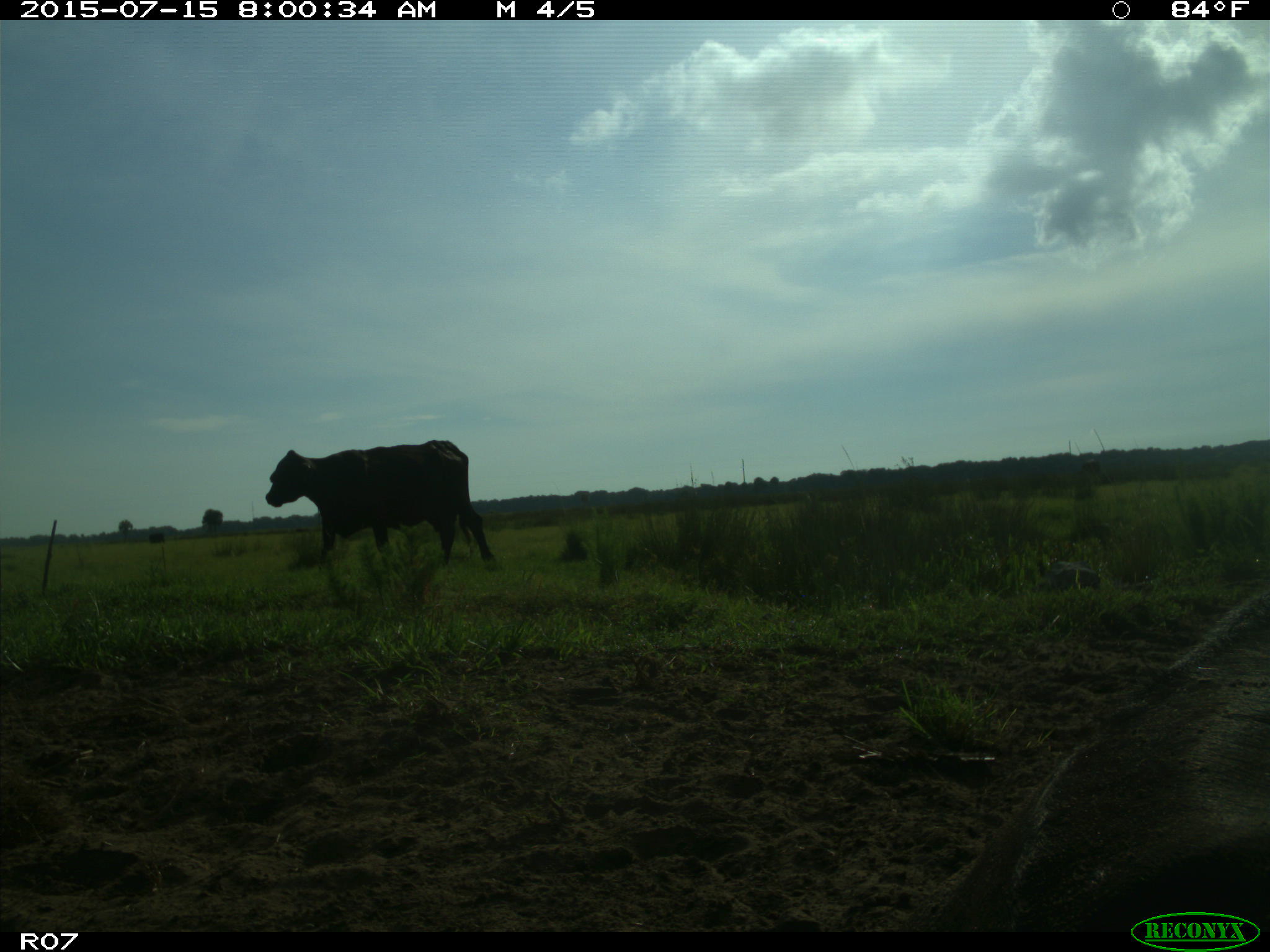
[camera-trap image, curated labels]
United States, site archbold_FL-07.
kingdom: Animalia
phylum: Chordata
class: Mammalia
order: Artiodactyla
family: Bovidae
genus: Bos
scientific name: Bos taurus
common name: domestic cow